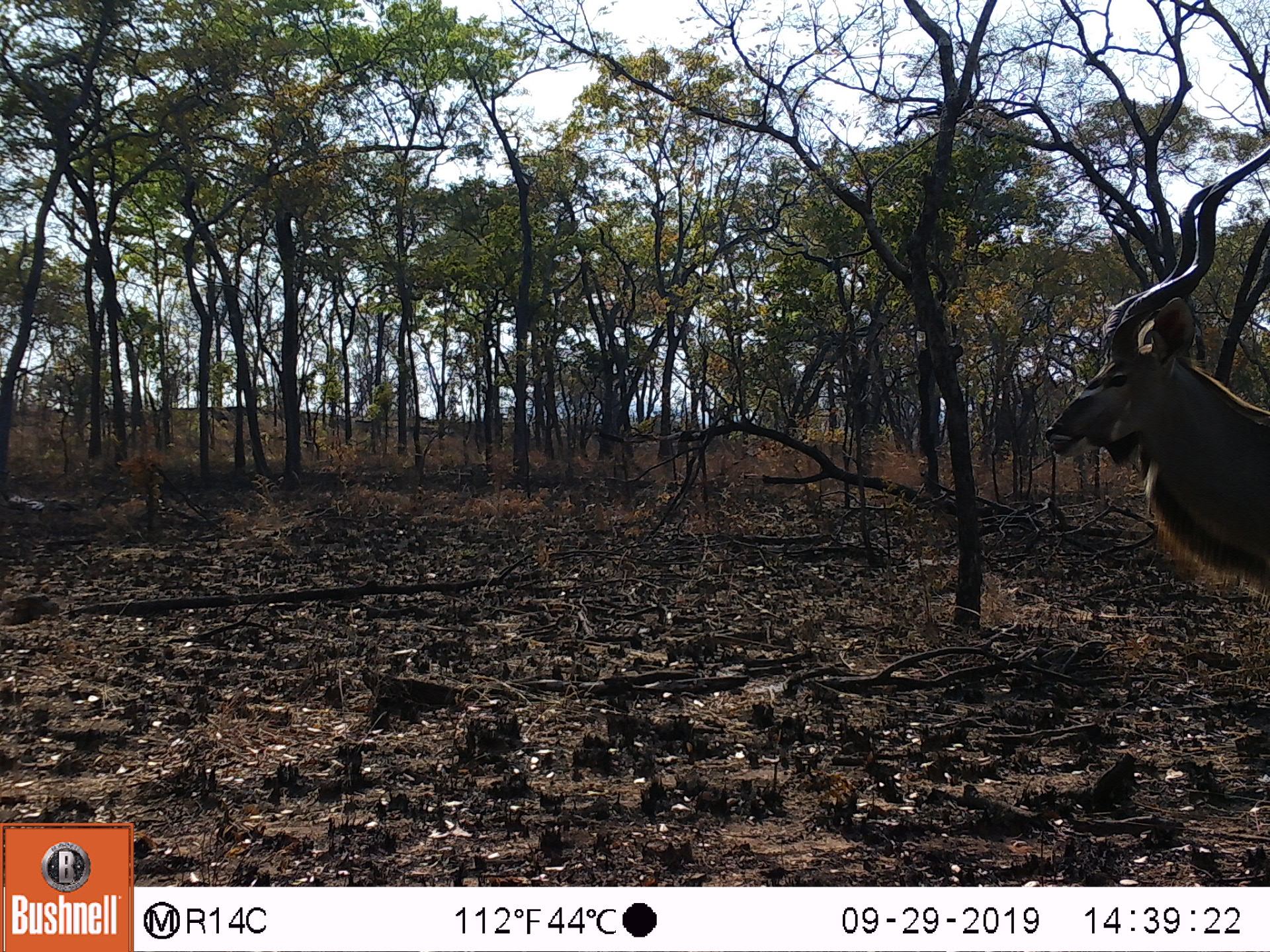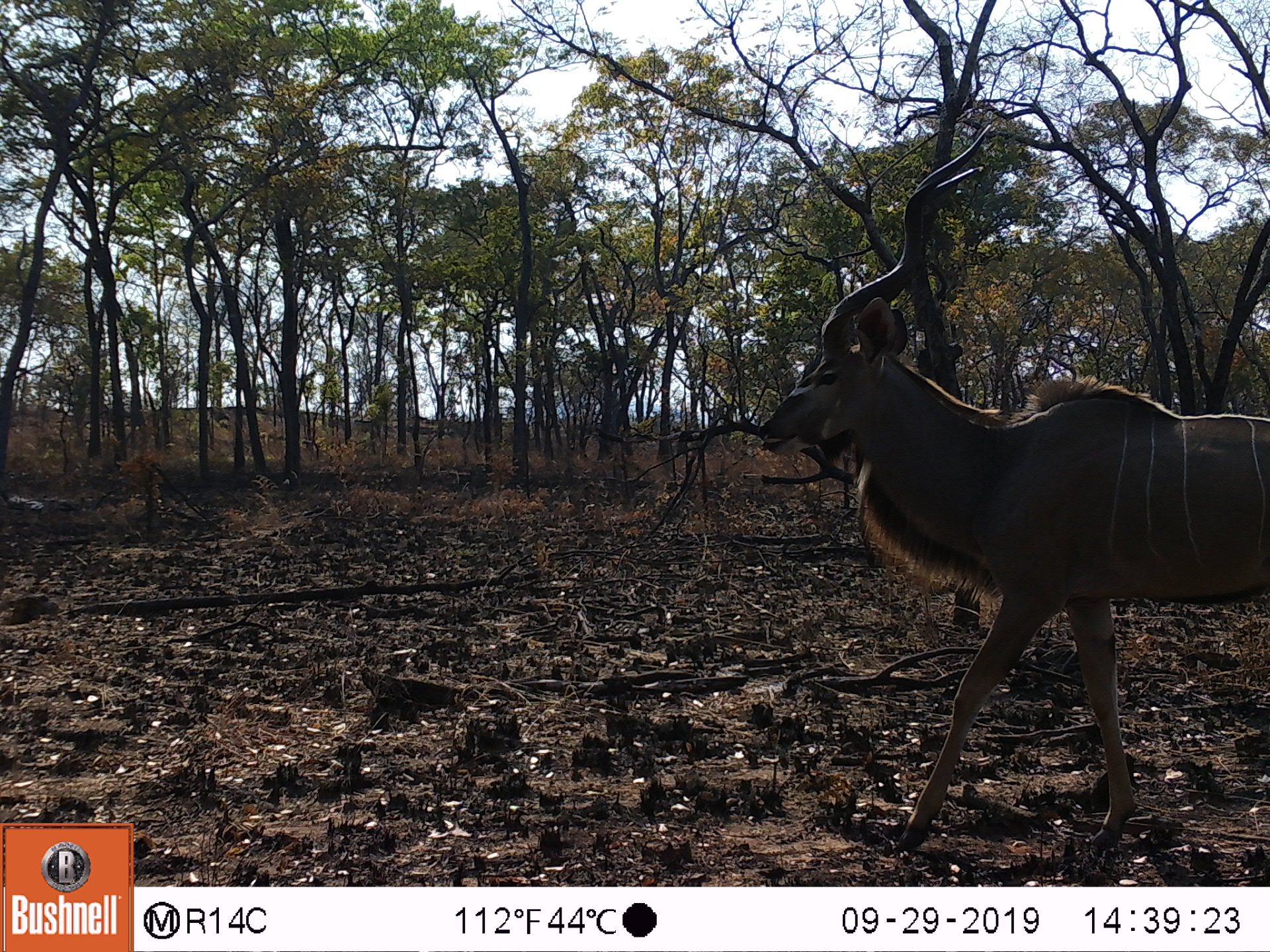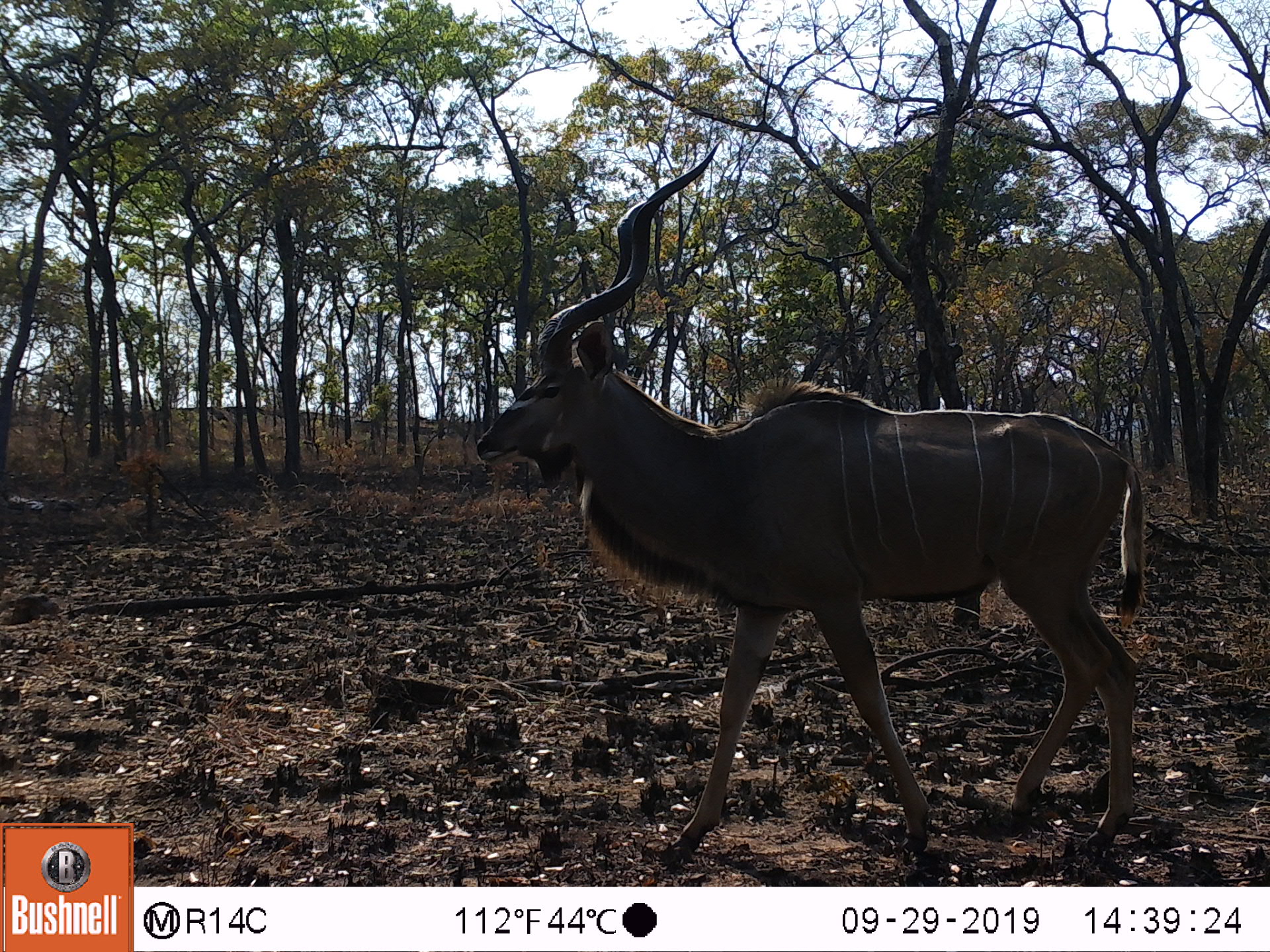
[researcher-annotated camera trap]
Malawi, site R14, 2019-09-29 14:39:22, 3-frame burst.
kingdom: Animalia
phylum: Chordata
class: Mammalia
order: Artiodactyla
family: Bovidae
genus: Tragelaphus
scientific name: Tragelaphus strepsiceros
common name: greater kudu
Greater kudu (Tragelaphus strepsiceros), count 1.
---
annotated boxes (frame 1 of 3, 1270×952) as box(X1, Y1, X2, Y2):
greater kudu: box(1034, 139, 1268, 612)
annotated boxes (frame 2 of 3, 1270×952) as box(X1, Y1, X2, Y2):
greater kudu: box(747, 118, 1268, 859)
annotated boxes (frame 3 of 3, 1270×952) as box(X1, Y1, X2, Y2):
greater kudu: box(474, 139, 1148, 862)